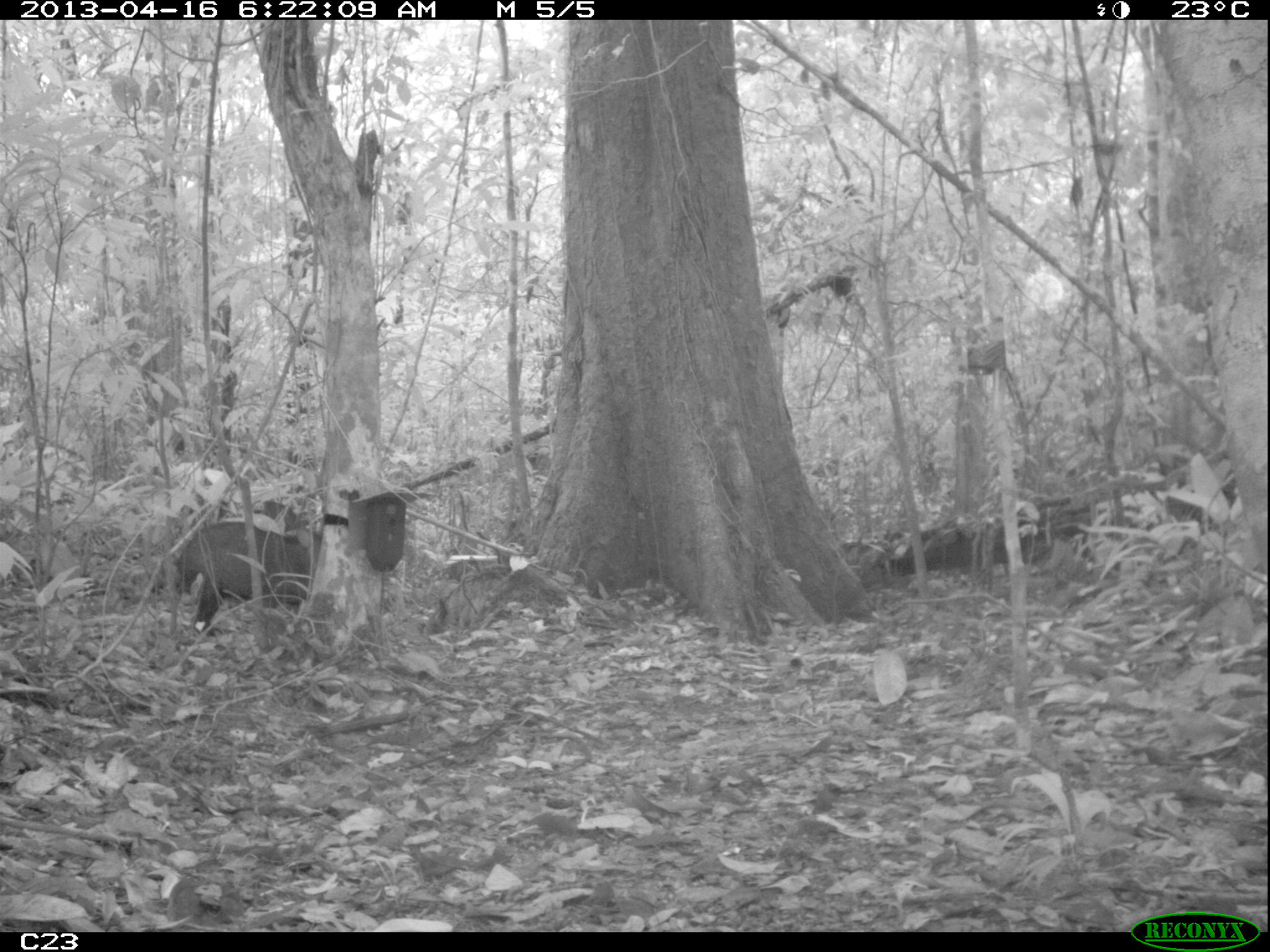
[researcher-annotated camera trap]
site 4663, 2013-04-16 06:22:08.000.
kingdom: Animalia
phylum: Chordata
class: Mammalia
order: Artiodactyla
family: Tayassuidae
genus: Pecari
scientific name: Pecari tajacu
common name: collared peccary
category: tayassu tajacu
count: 2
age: adult